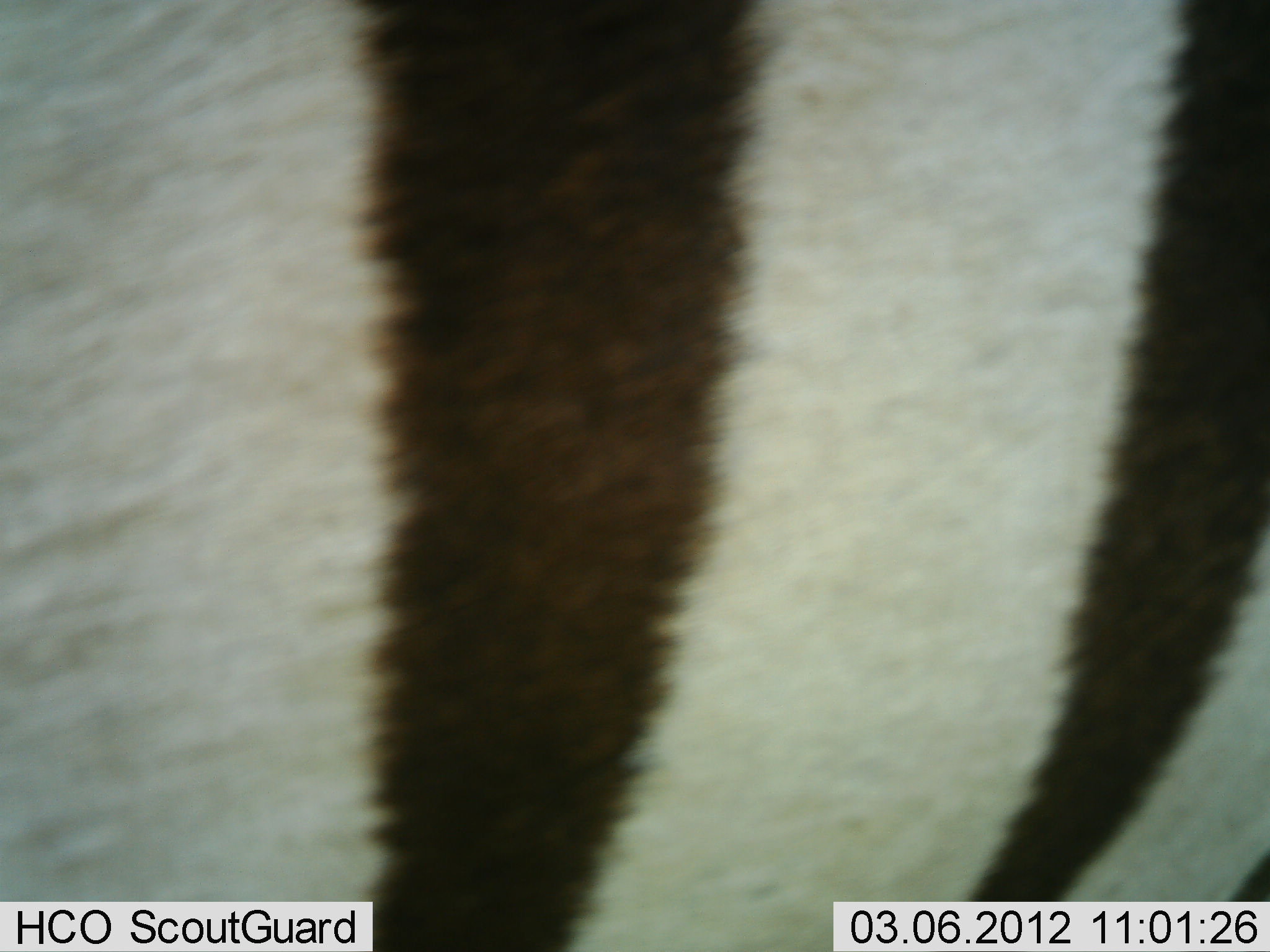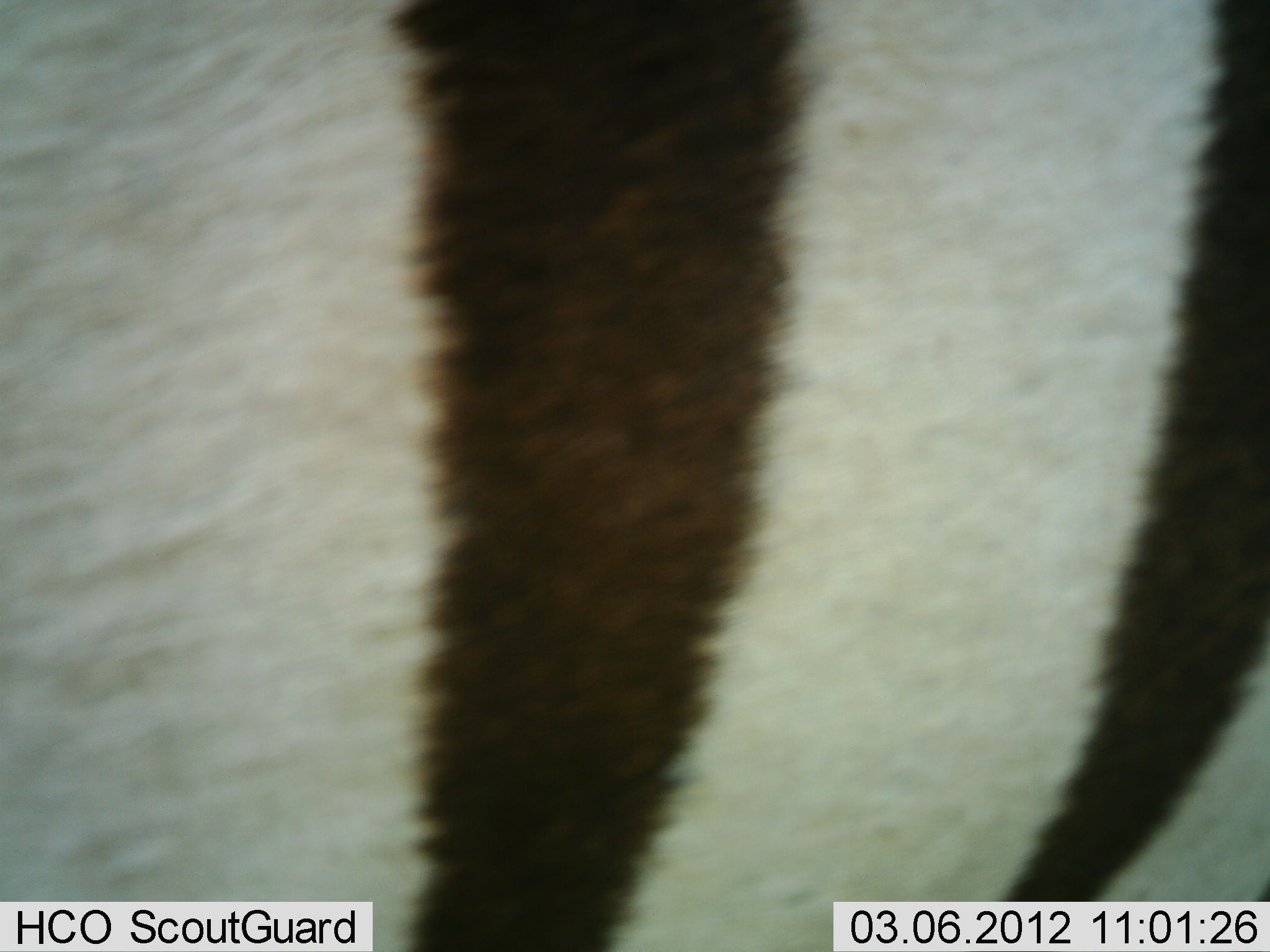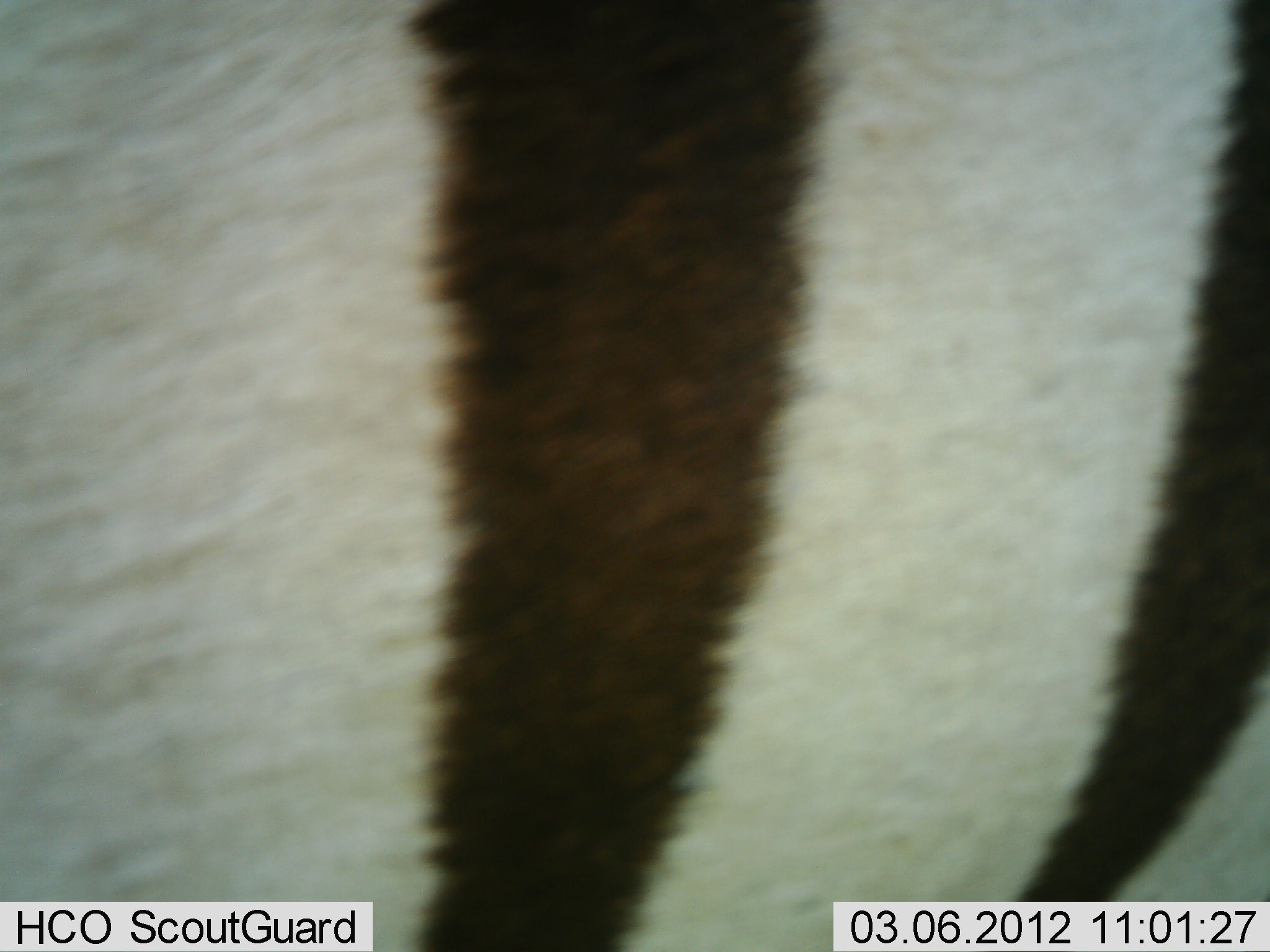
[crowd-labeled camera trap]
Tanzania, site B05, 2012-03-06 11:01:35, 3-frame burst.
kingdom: Animalia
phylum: Chordata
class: Mammalia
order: Perissodactyla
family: Equidae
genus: Equus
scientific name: Equus quagga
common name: plains zebra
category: zebra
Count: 1.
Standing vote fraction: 89%.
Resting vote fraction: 0%.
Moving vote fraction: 11%.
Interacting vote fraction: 0%.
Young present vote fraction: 0%.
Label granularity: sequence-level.